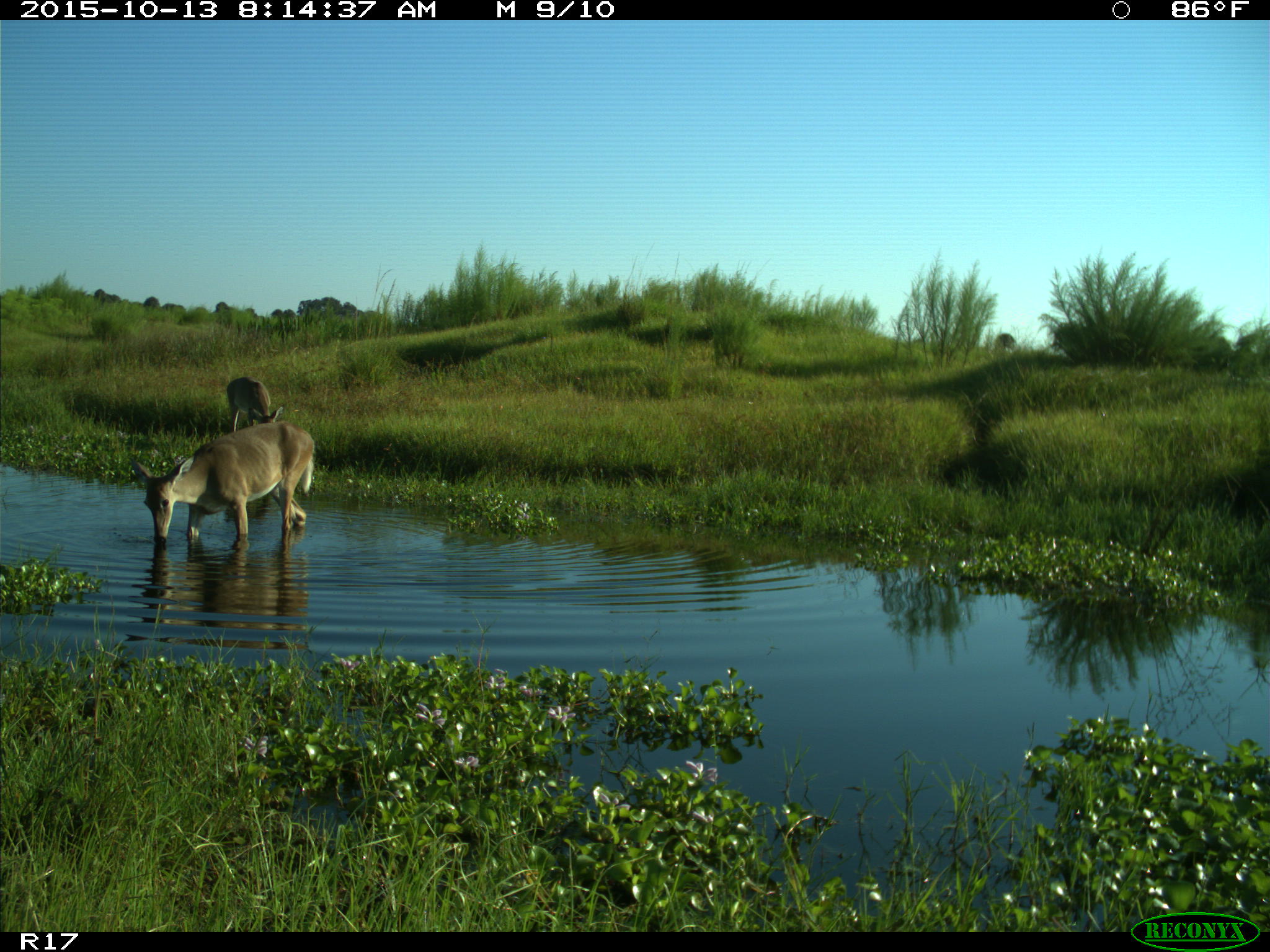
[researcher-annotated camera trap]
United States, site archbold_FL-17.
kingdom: Animalia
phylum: Chordata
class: Mammalia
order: Artiodactyla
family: Cervidae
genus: Odocoileus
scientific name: Odocoileus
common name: deer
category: unidentified deer